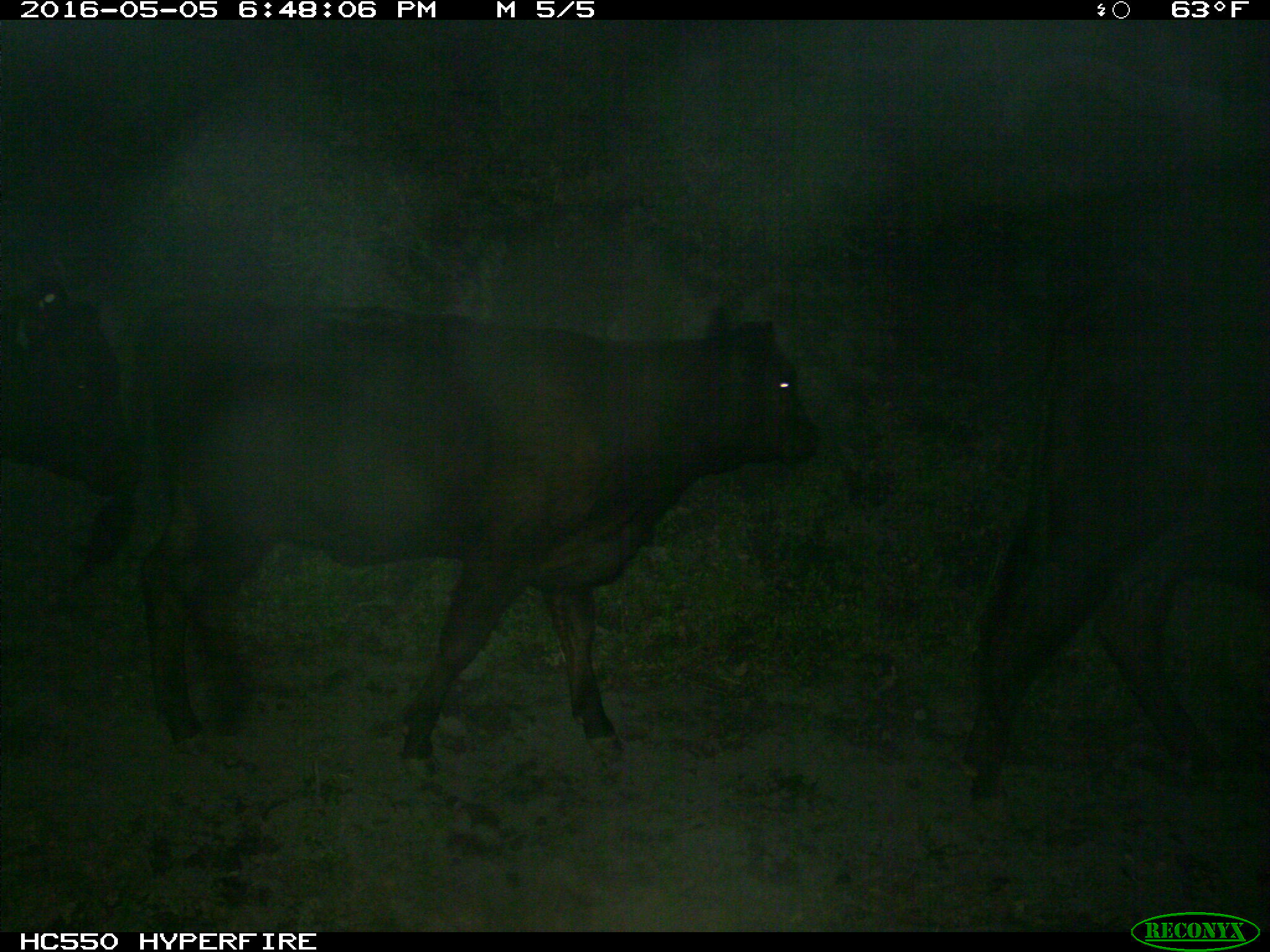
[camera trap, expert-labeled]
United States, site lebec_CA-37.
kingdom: Animalia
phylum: Chordata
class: Mammalia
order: Artiodactyla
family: Bovidae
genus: Bos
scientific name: Bos taurus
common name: domestic cow